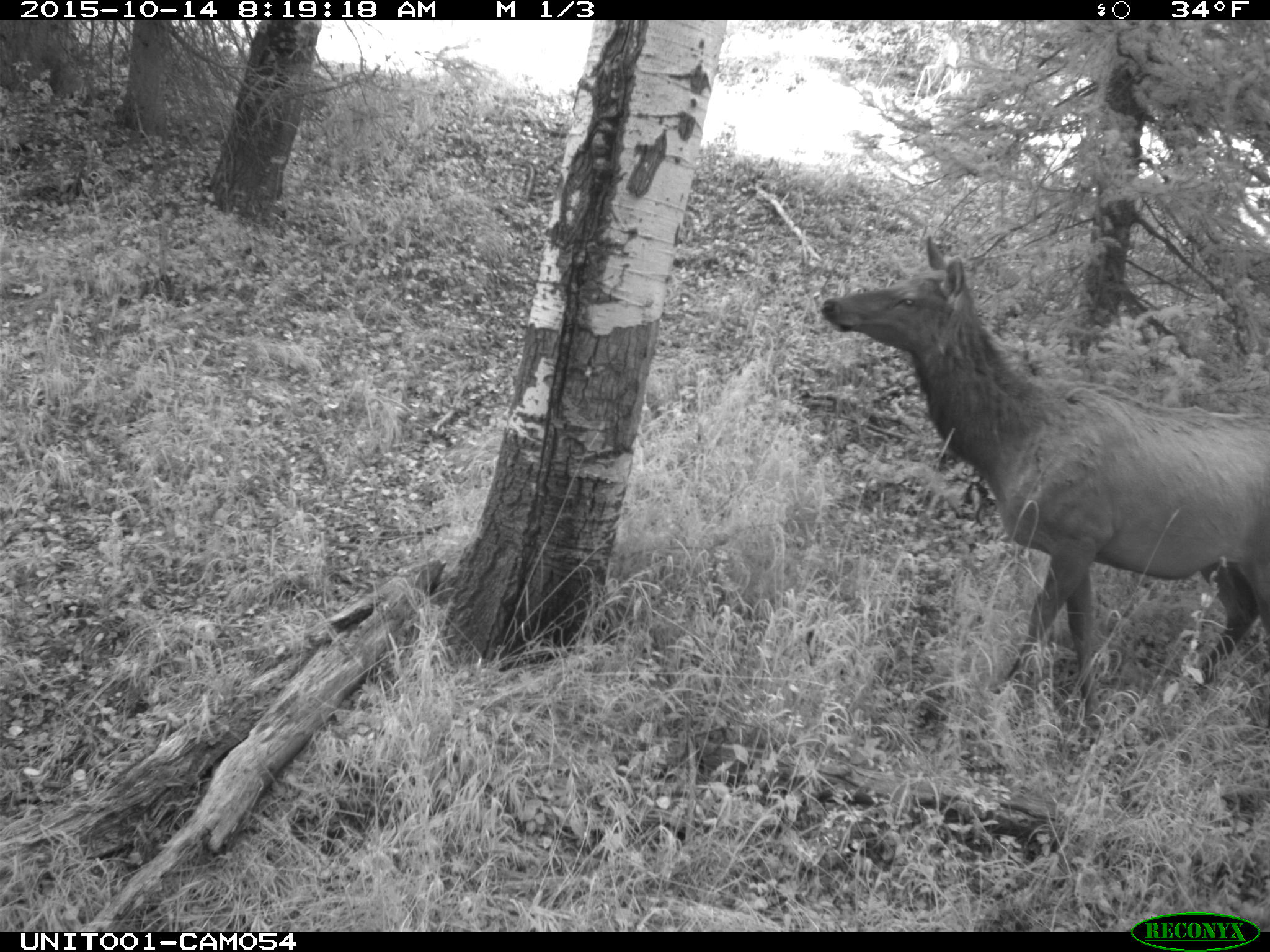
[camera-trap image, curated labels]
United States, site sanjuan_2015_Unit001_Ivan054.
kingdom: Animalia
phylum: Chordata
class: Mammalia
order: Artiodactyla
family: Cervidae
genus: Cervus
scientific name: Cervus elaphus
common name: red deer